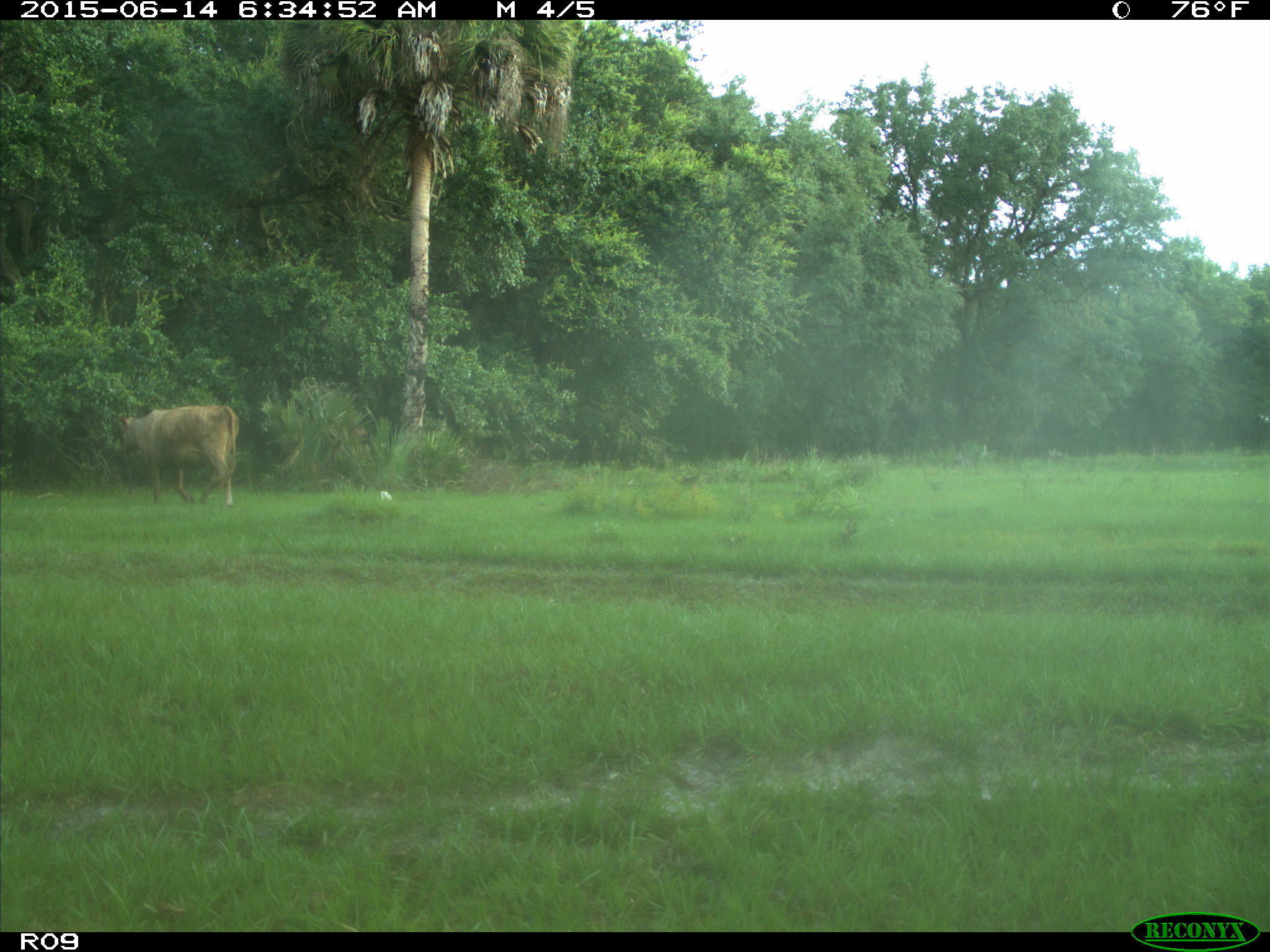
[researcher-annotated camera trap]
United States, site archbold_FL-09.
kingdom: Animalia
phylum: Chordata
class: Mammalia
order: Artiodactyla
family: Bovidae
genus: Bos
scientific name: Bos taurus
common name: domestic cow